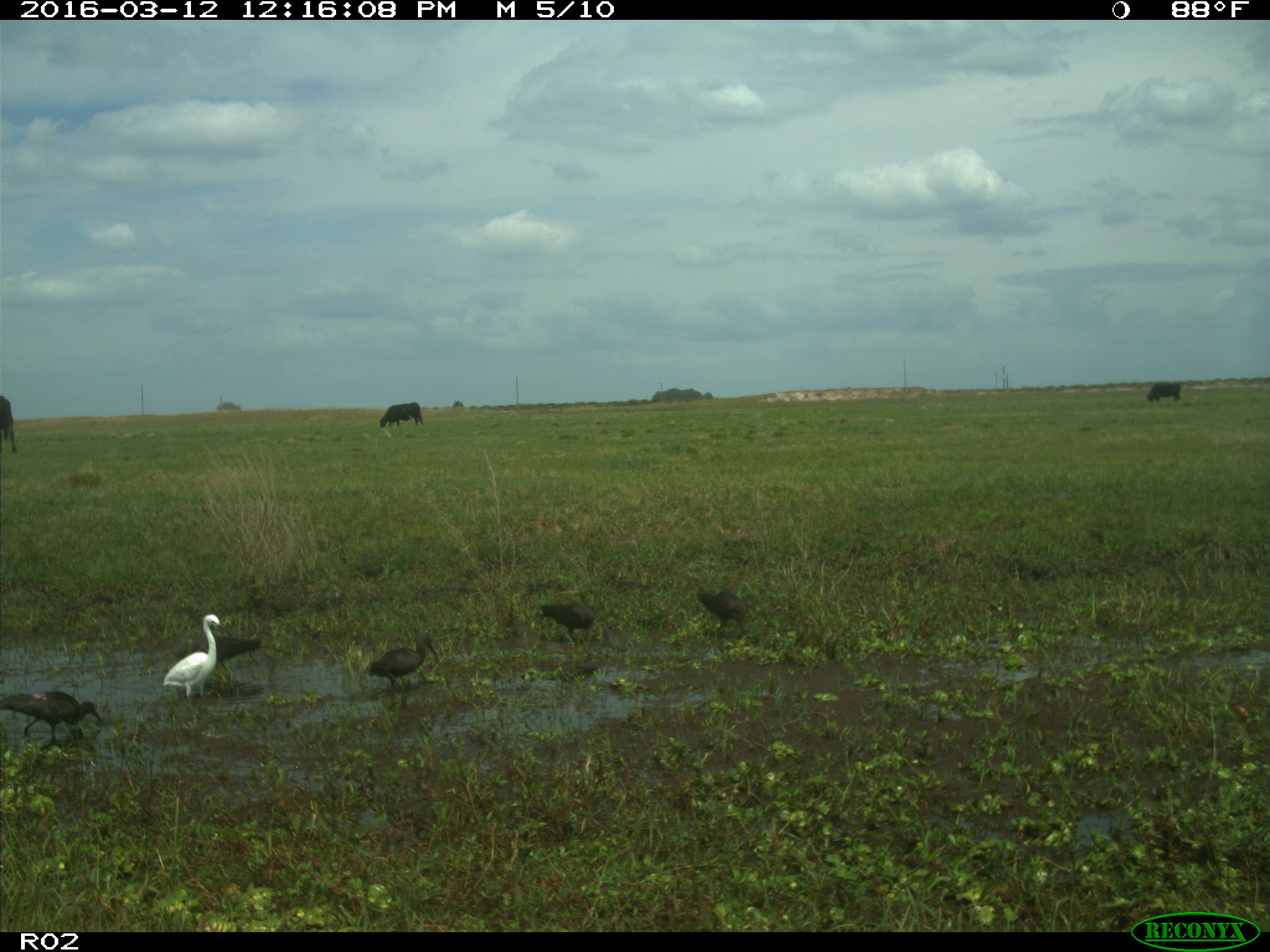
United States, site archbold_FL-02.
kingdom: Animalia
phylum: Chordata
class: Mammalia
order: Artiodactyla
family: Bovidae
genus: Bos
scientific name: Bos taurus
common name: domestic cow